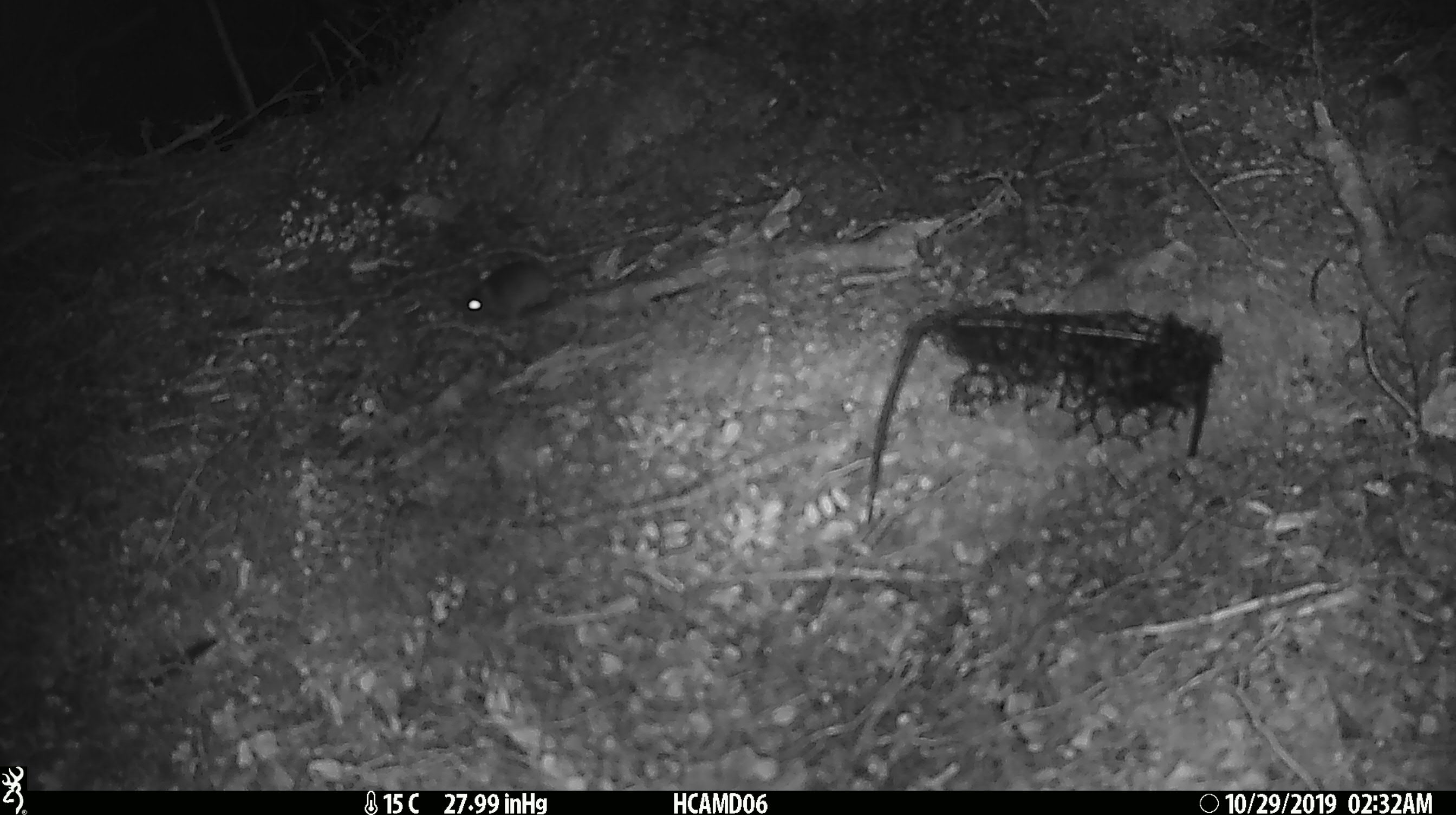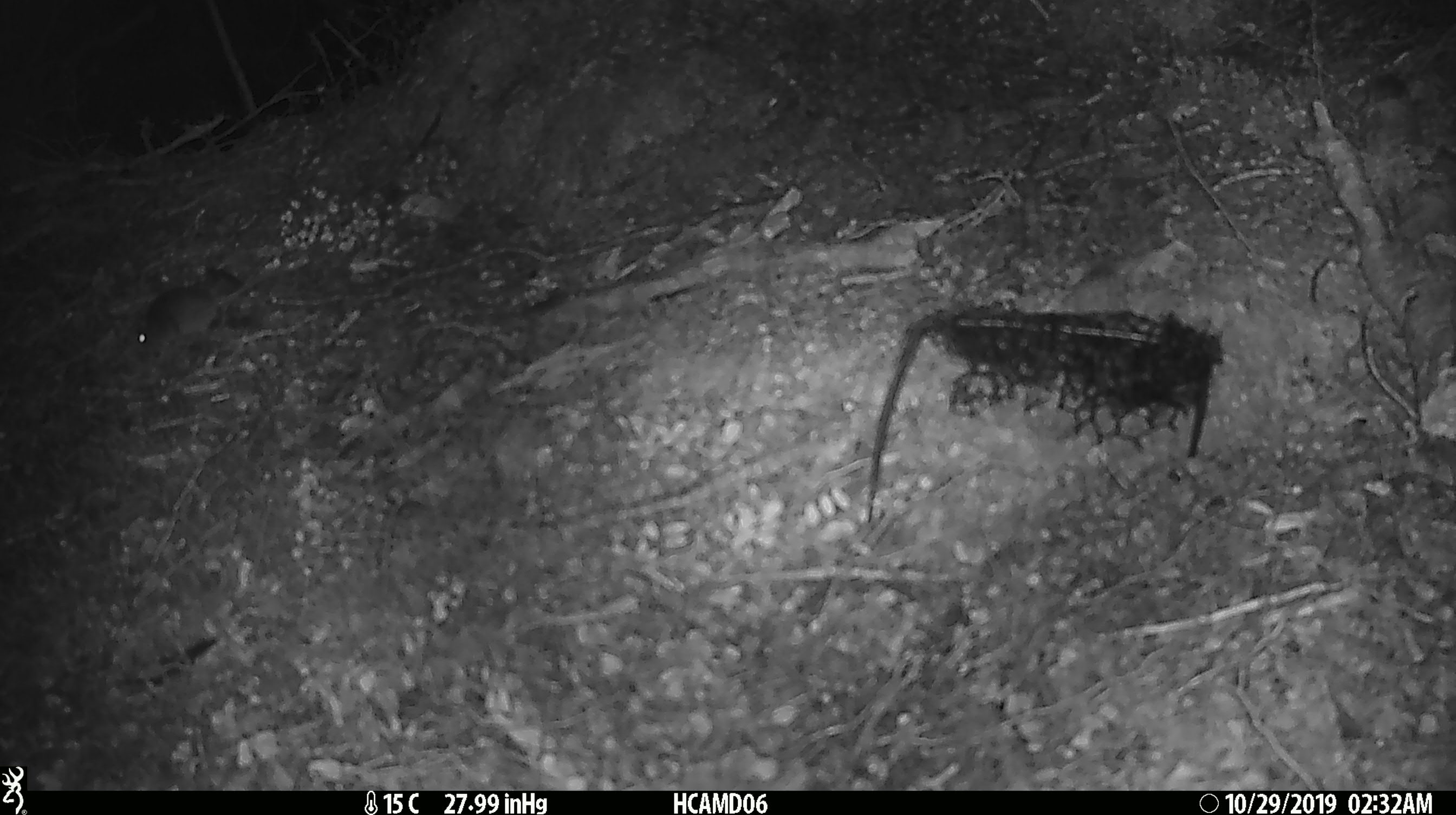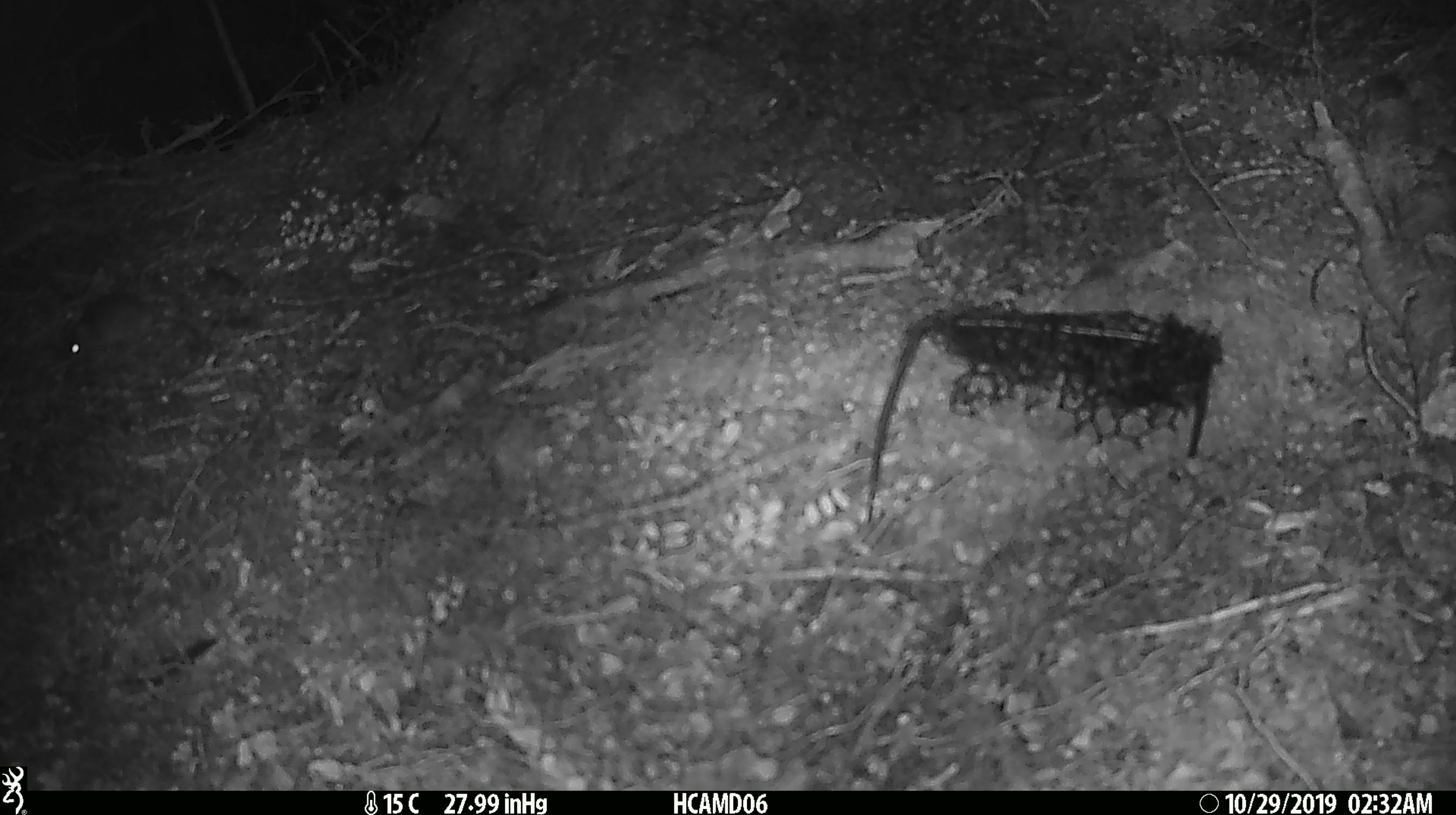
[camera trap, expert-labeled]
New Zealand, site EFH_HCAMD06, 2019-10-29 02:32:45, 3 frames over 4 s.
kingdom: Animalia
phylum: Chordata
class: Mammalia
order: Rodentia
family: Muridae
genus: Mus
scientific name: Mus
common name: mouse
Mouse (Mus).